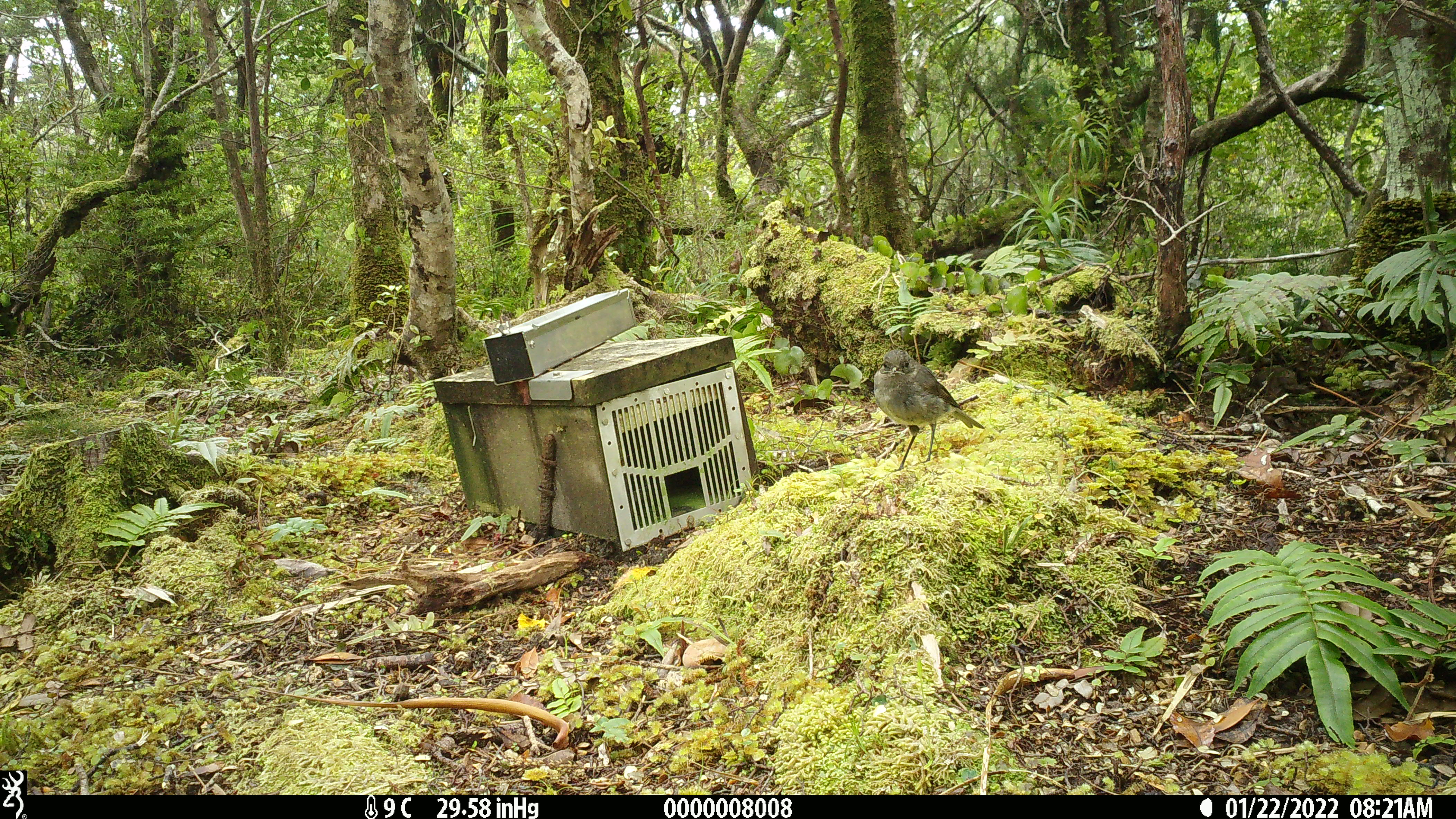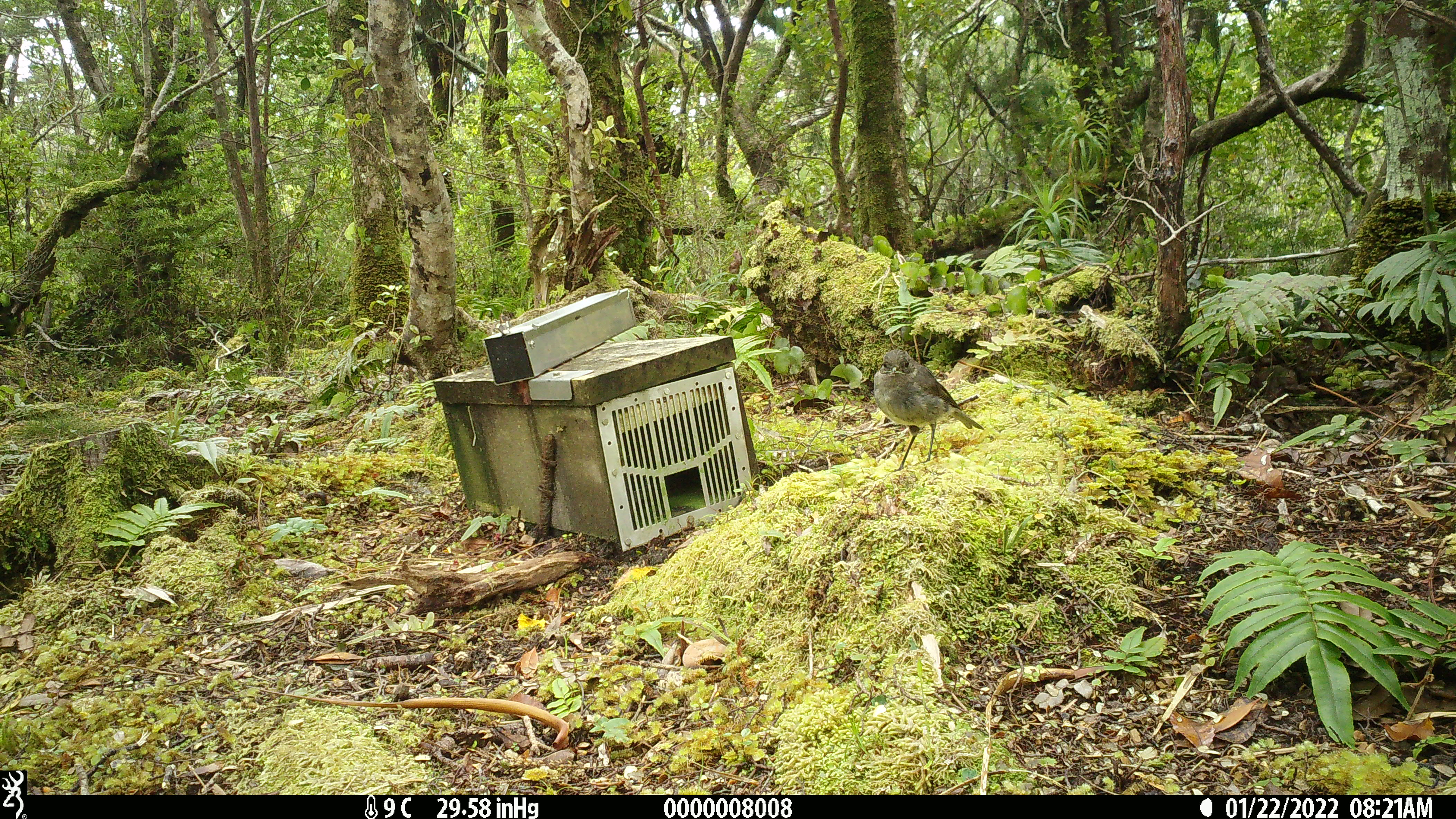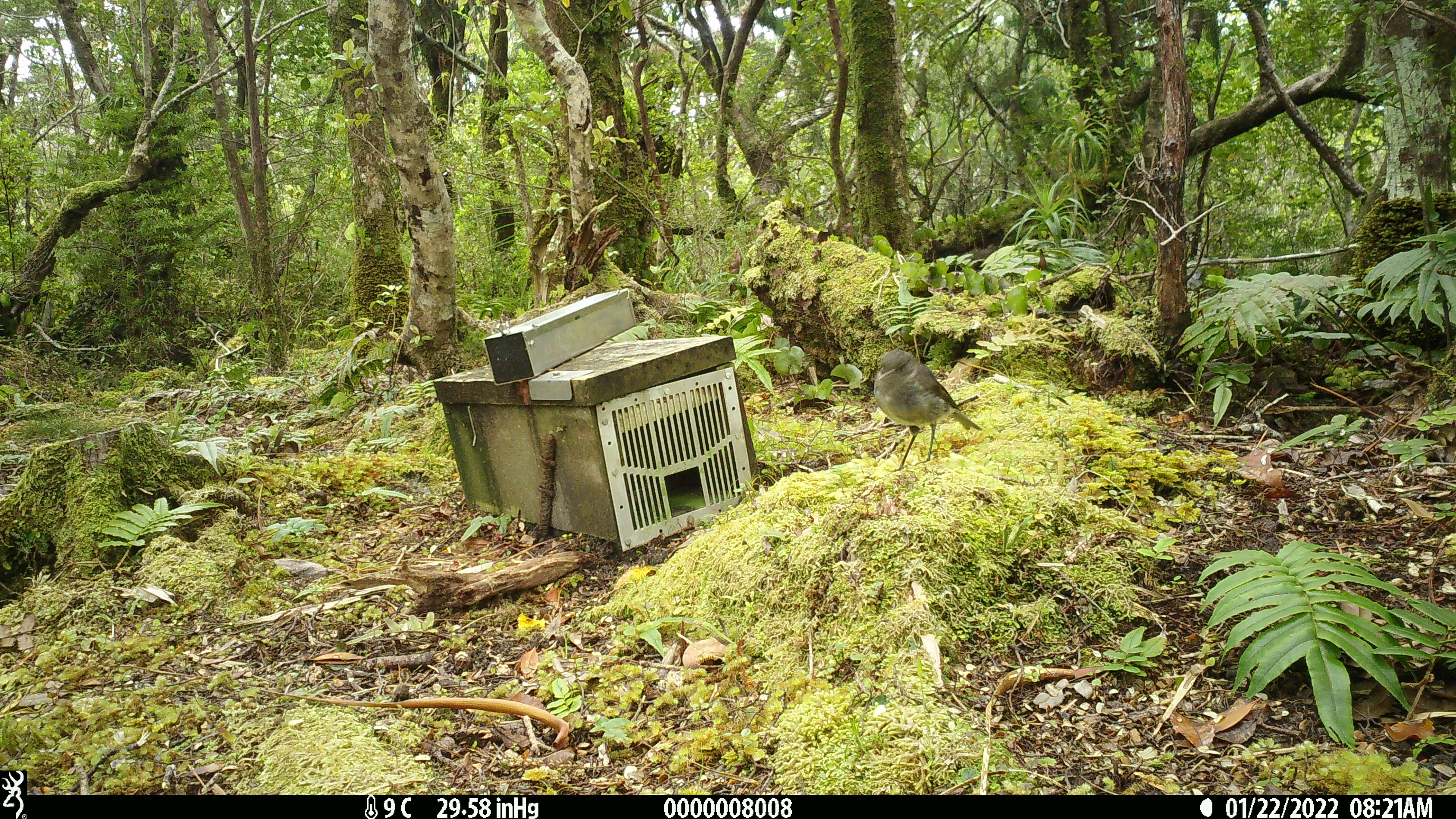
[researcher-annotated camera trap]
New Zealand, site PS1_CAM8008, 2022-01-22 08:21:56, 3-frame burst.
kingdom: Animalia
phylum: Chordata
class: Aves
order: Passeriformes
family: Petroicidae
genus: Petroica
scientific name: Petroica australis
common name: new zealand robin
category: robin